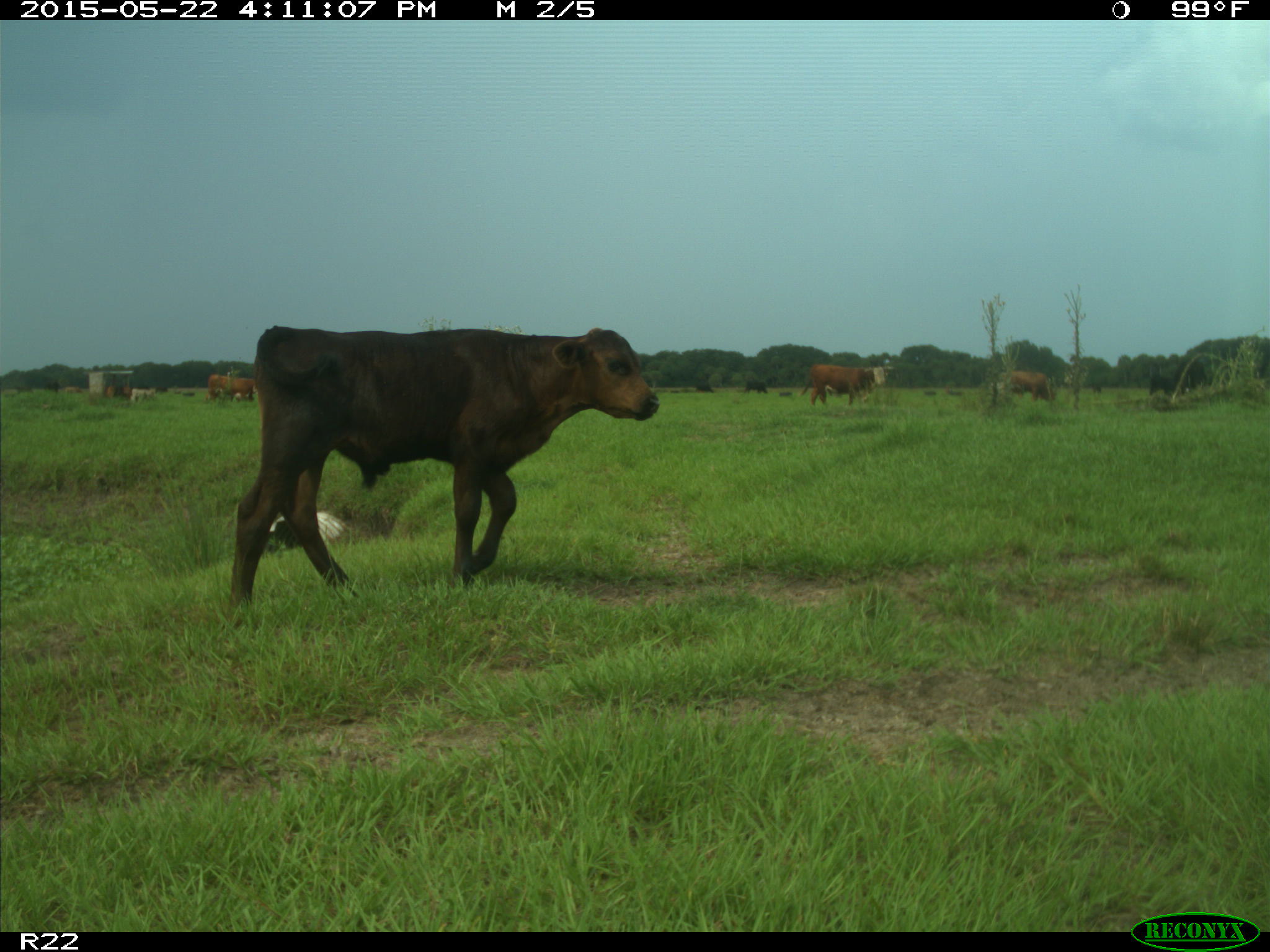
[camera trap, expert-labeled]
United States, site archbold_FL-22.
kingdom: Animalia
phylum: Chordata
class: Mammalia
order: Artiodactyla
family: Bovidae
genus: Bos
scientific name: Bos taurus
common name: domestic cow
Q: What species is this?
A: Bos taurus (domestic cow).